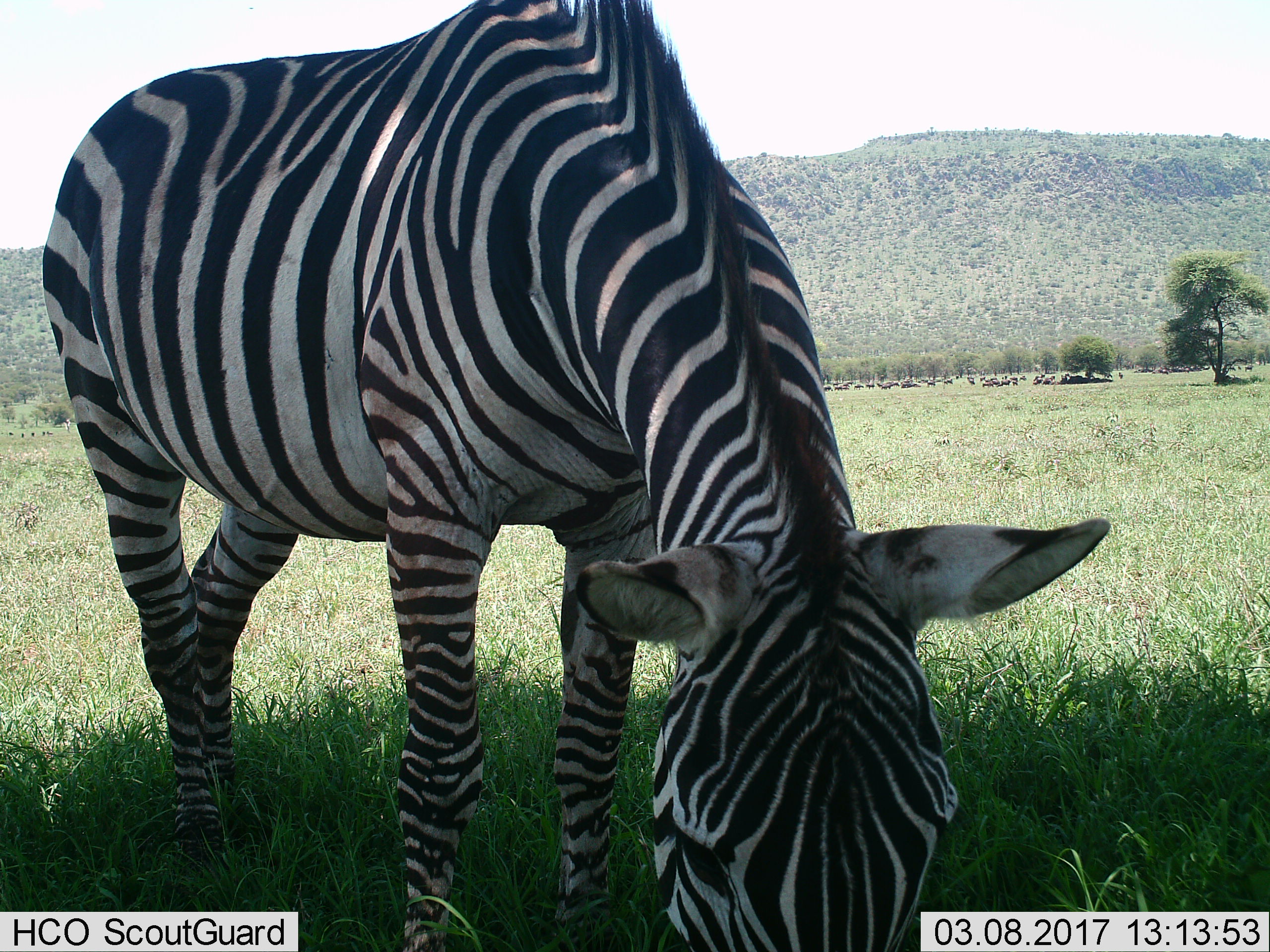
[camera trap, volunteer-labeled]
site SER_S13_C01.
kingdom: Animalia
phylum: Chordata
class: Mammalia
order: Perissodactyla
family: Equidae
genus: Equus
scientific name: Equus quagga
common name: plains zebra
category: zebraplains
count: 1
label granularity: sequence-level